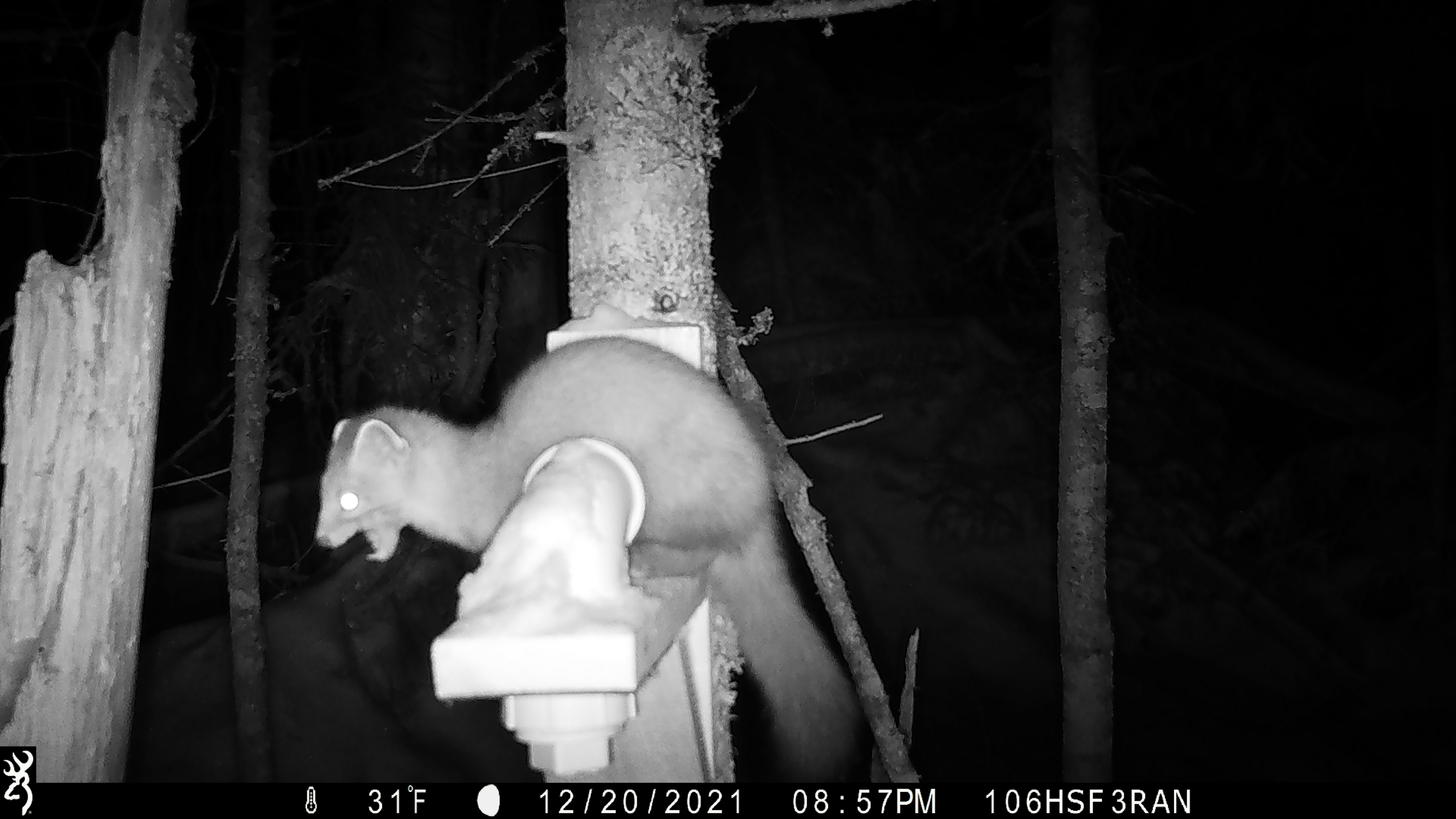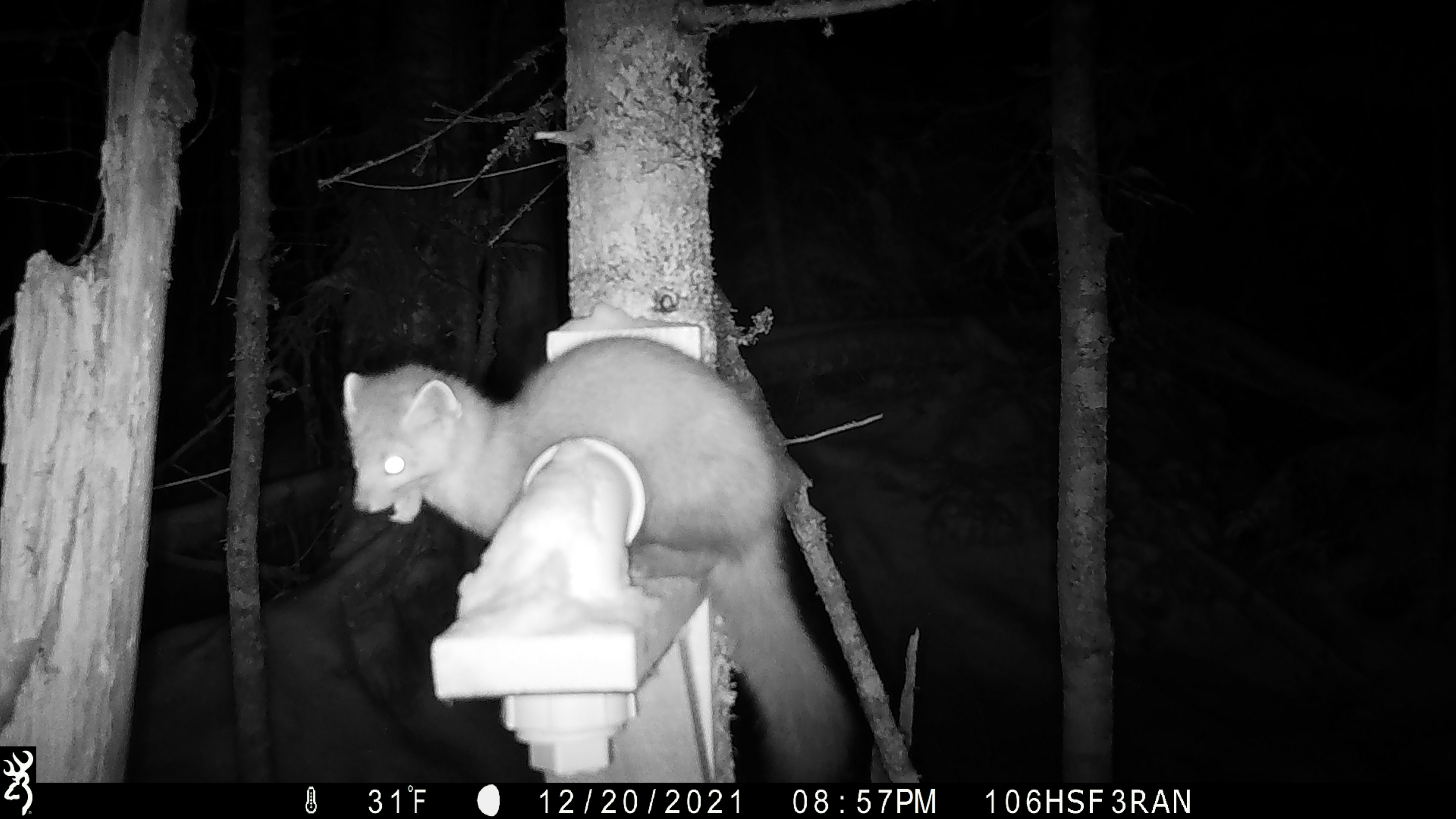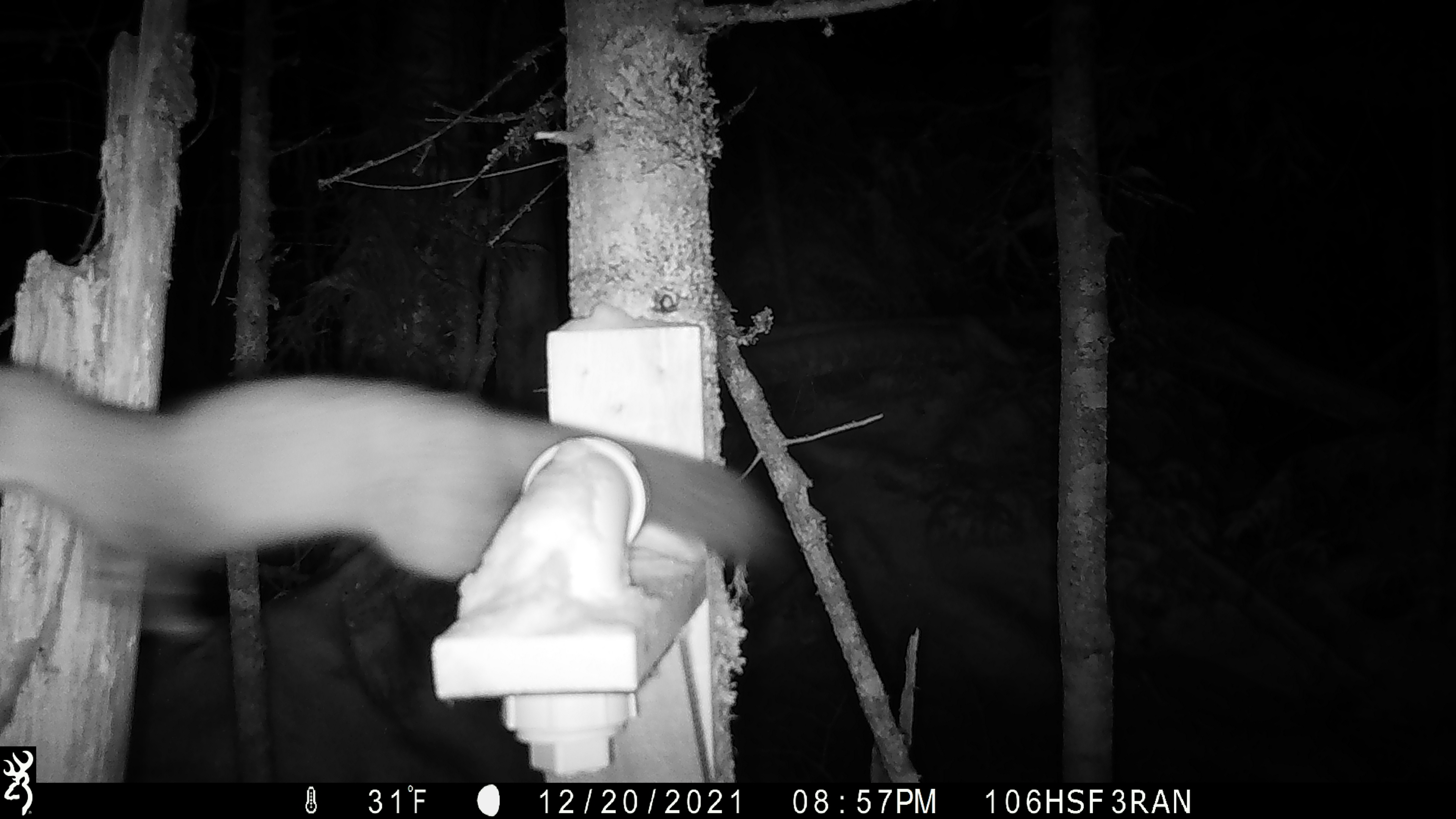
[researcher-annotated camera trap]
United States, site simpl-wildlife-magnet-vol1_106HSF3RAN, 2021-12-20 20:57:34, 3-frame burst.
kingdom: Animalia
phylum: Chordata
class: Mammalia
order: Carnivora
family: Mustelidae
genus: Martes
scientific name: Martes americana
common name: american marten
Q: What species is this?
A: American marten (Martes americana).